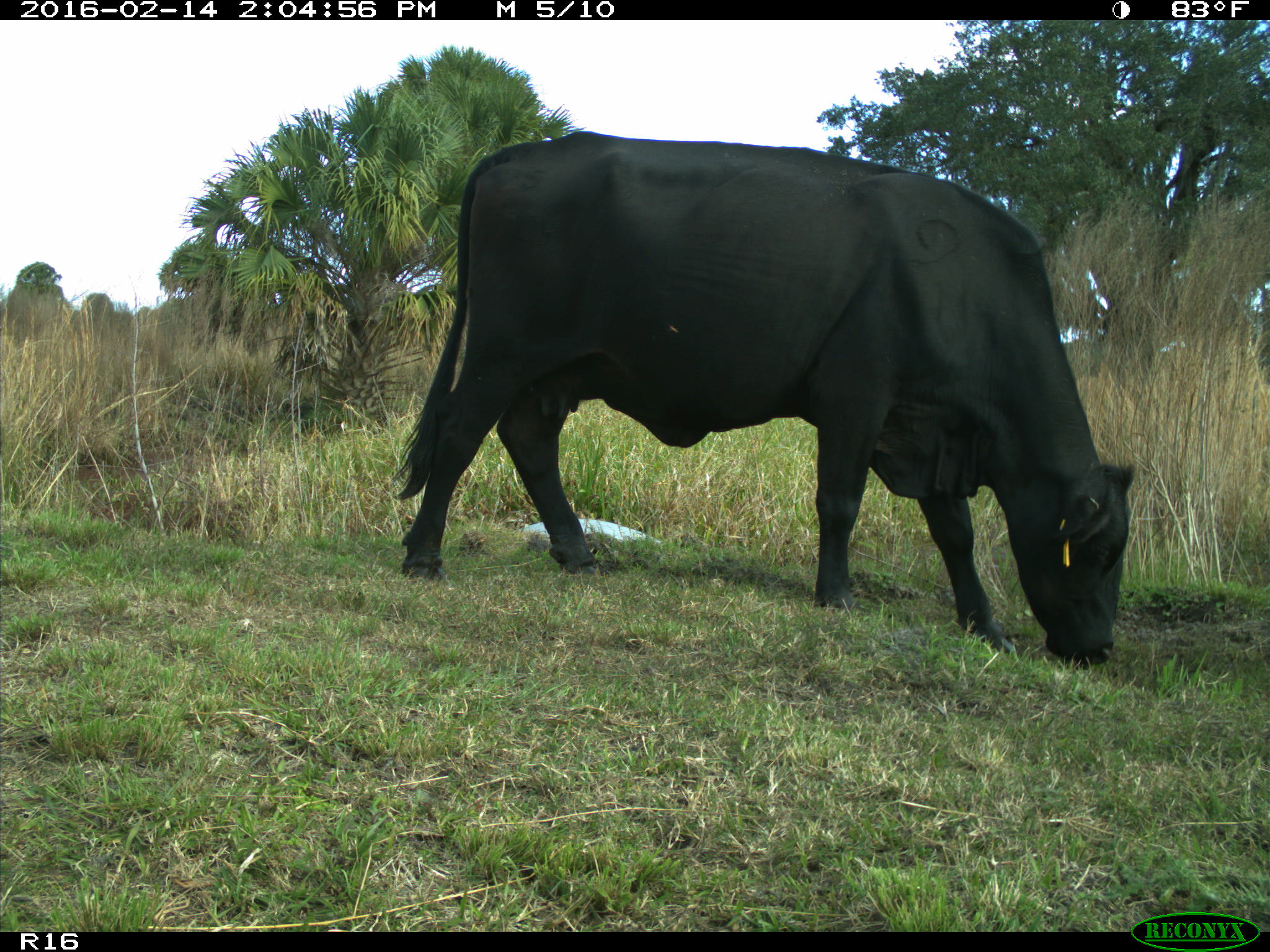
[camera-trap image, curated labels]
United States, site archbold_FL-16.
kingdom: Animalia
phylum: Chordata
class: Mammalia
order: Artiodactyla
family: Bovidae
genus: Bos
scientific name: Bos taurus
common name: domestic cow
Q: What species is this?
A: Bos taurus (domestic cow).